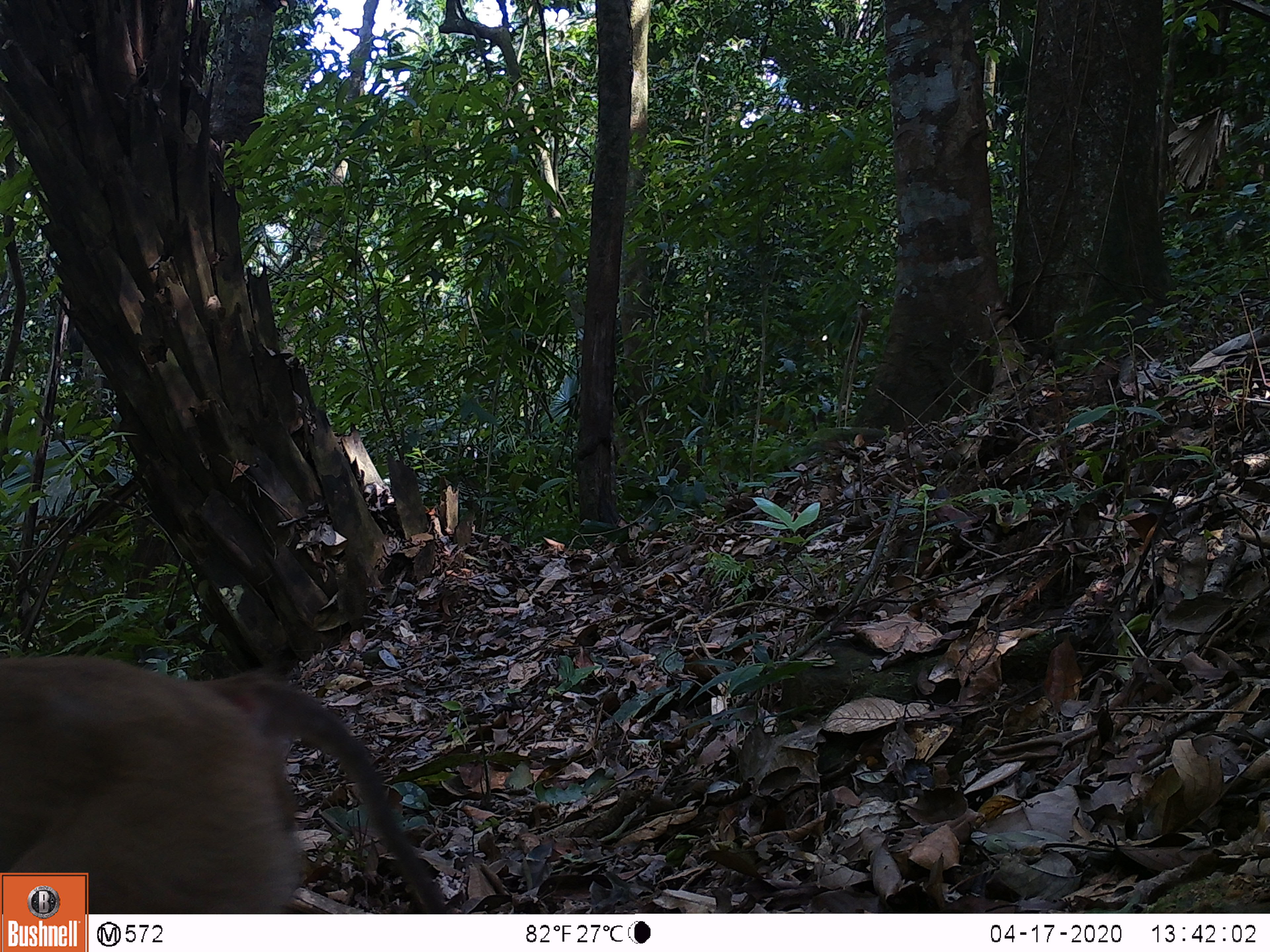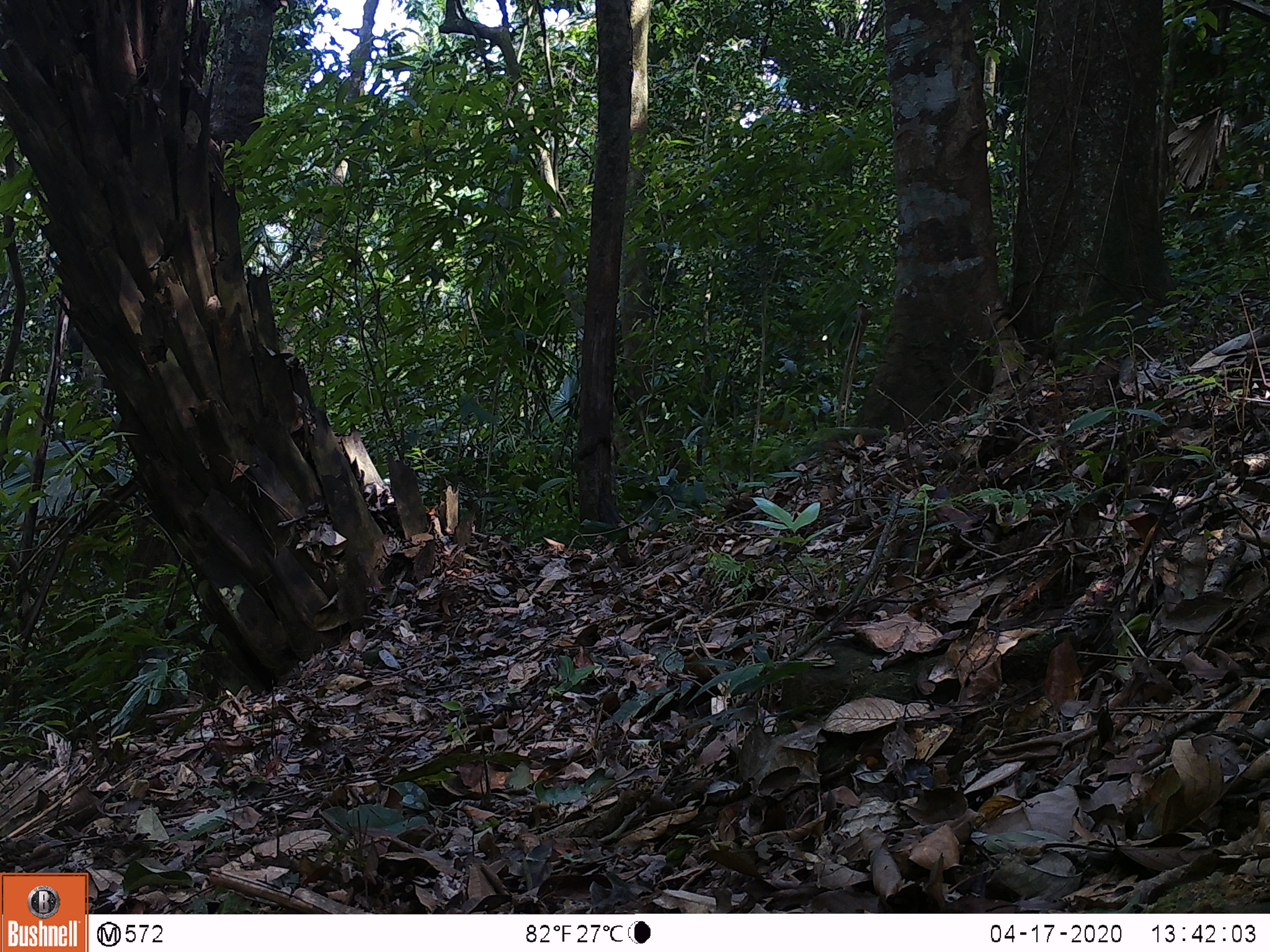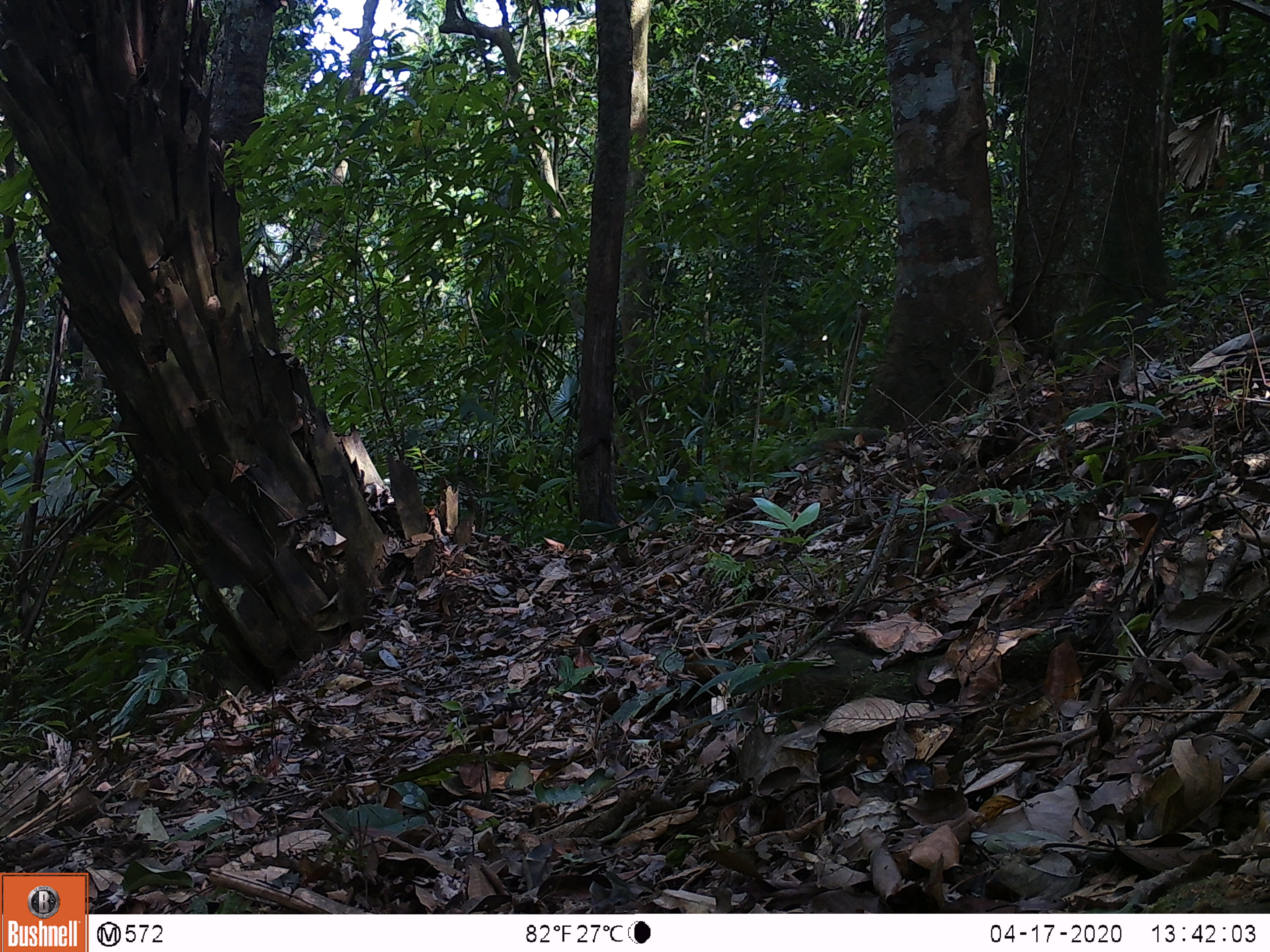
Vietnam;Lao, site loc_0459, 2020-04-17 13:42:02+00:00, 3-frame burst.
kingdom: Animalia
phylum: Chordata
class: Mammalia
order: Primates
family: Cercopithecidae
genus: Macaca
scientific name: Macaca nemestrina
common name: pig-tailed macaque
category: pig tailed macaque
Pig tailed macaque (pig-tailed macaque) (Macaca nemestrina). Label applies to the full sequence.